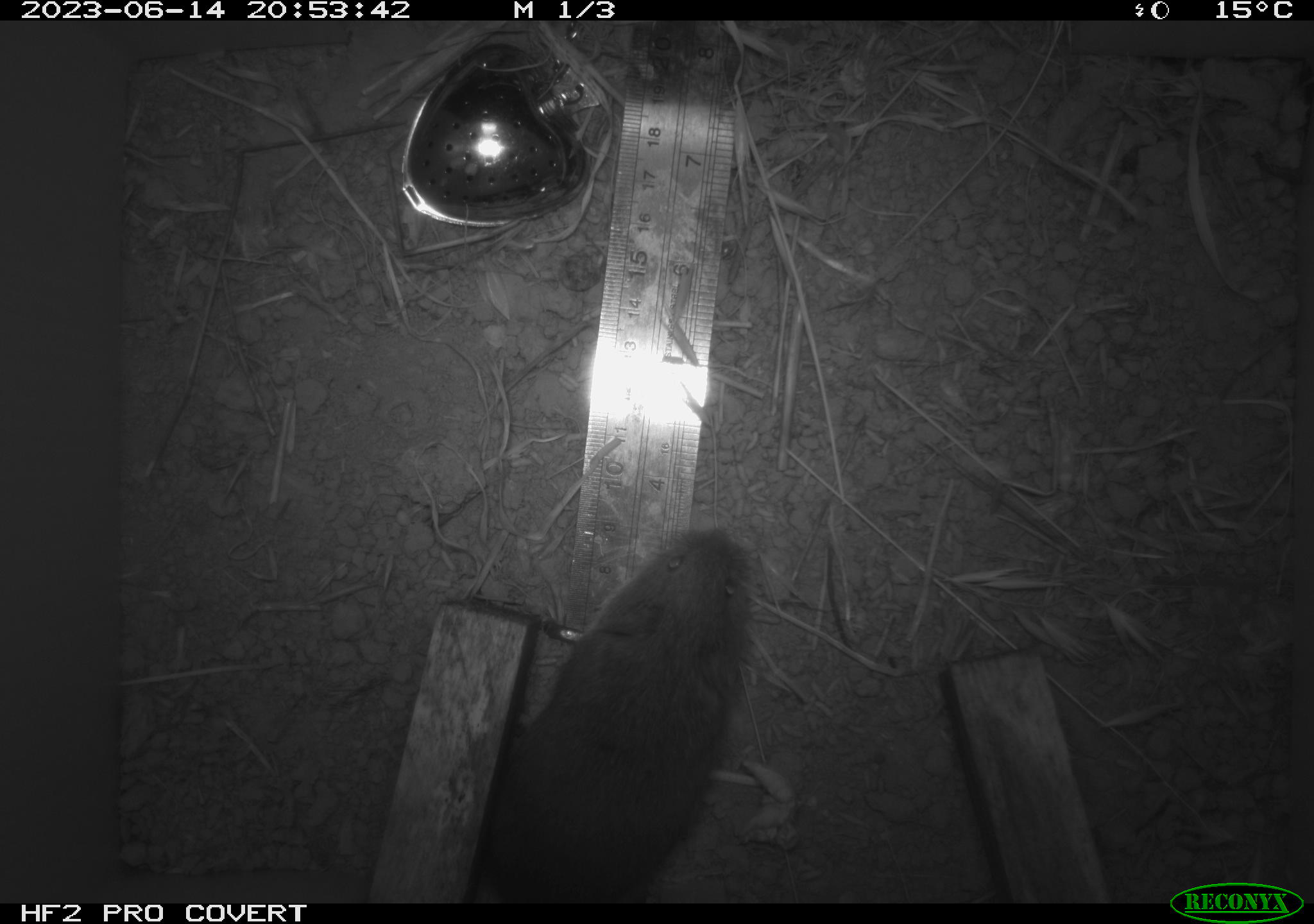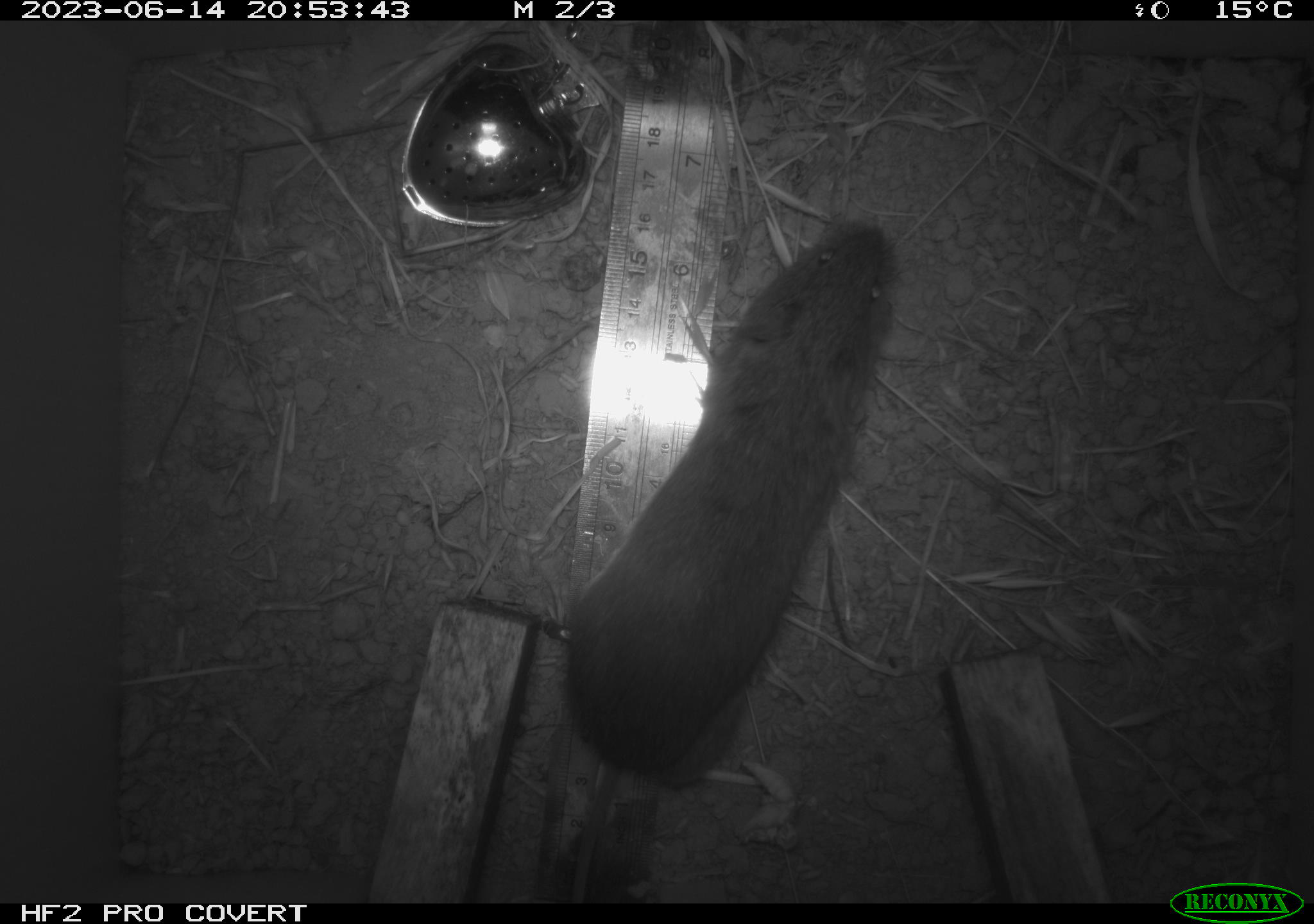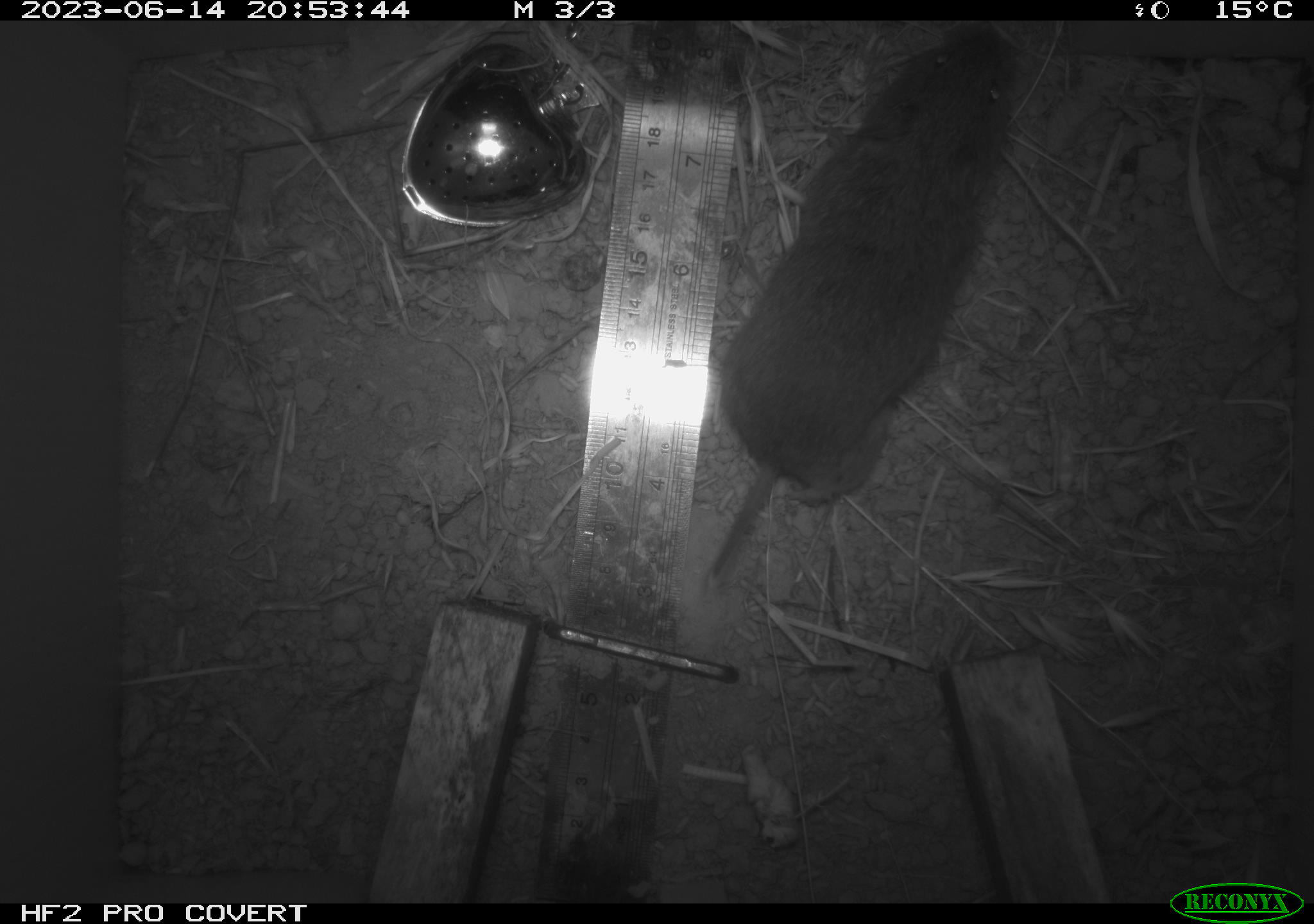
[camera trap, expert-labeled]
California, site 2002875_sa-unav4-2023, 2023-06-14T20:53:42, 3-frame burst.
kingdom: Animalia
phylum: Chordata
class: Mammalia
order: Rodentia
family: Cricetidae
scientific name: Arvicolinae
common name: voles, lemmings, and muskrats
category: arvicolinae subfamily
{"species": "arvicolinae subfamily (voles, lemmings, and muskrats) (Arvicolinae)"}